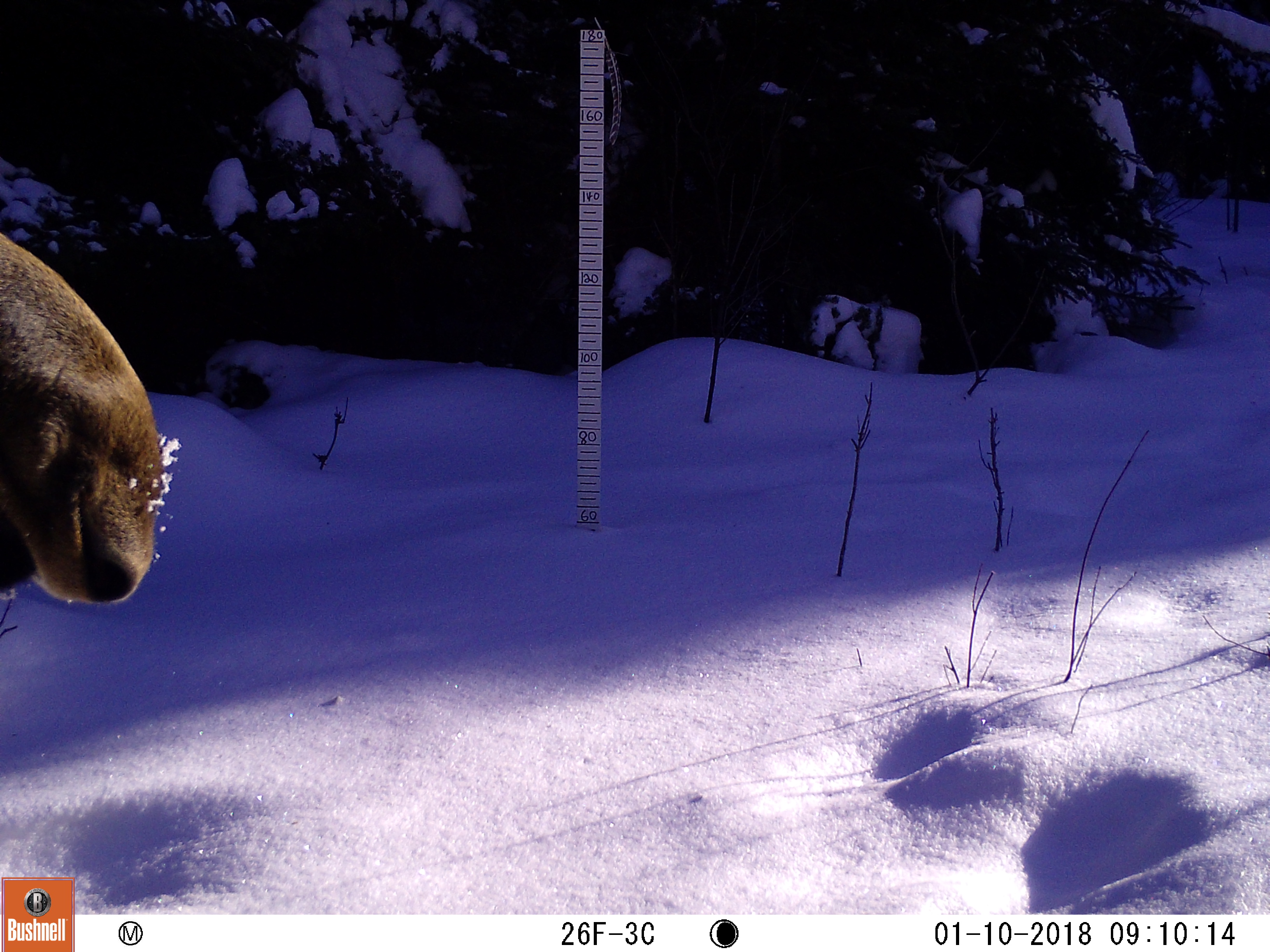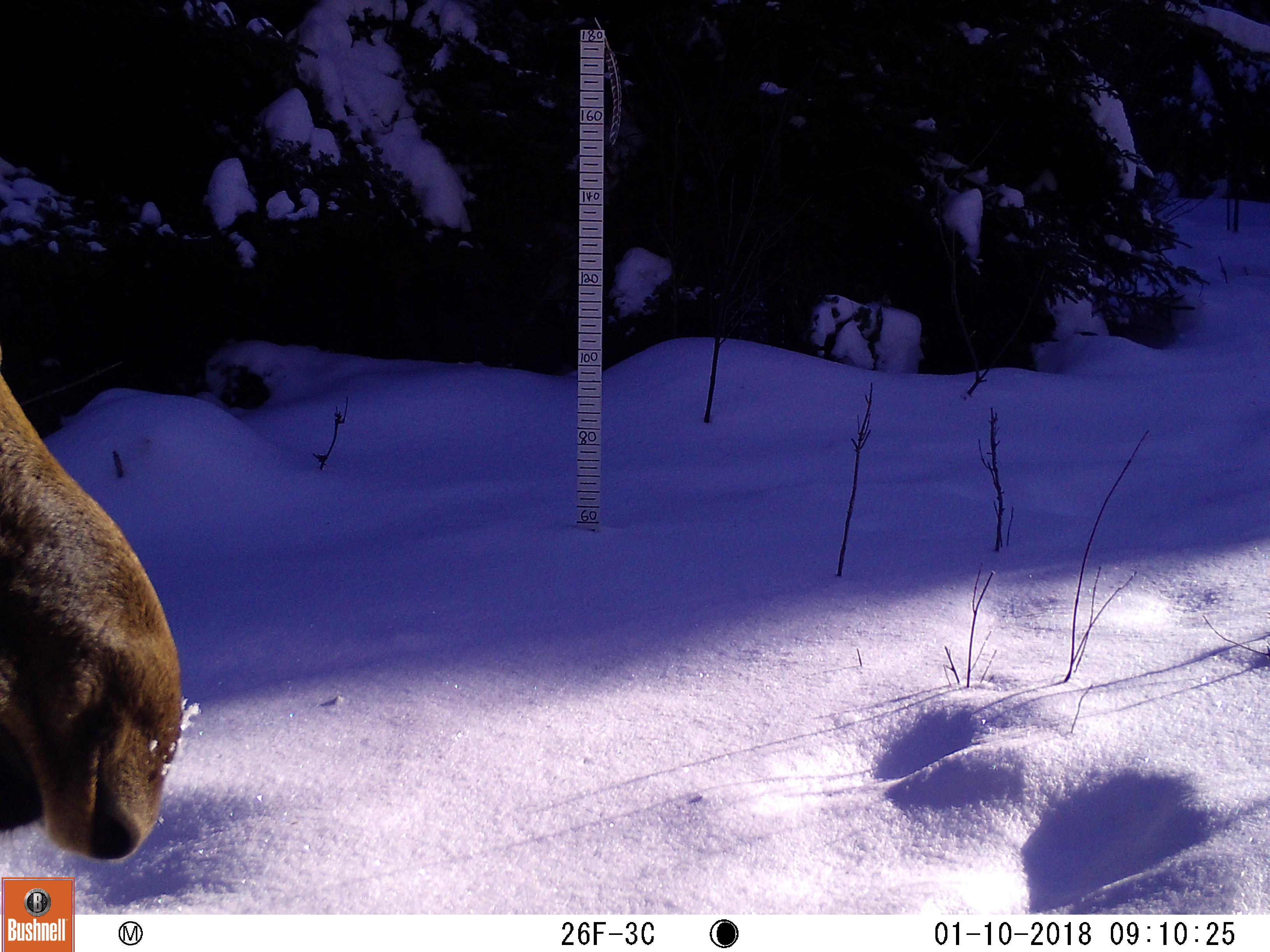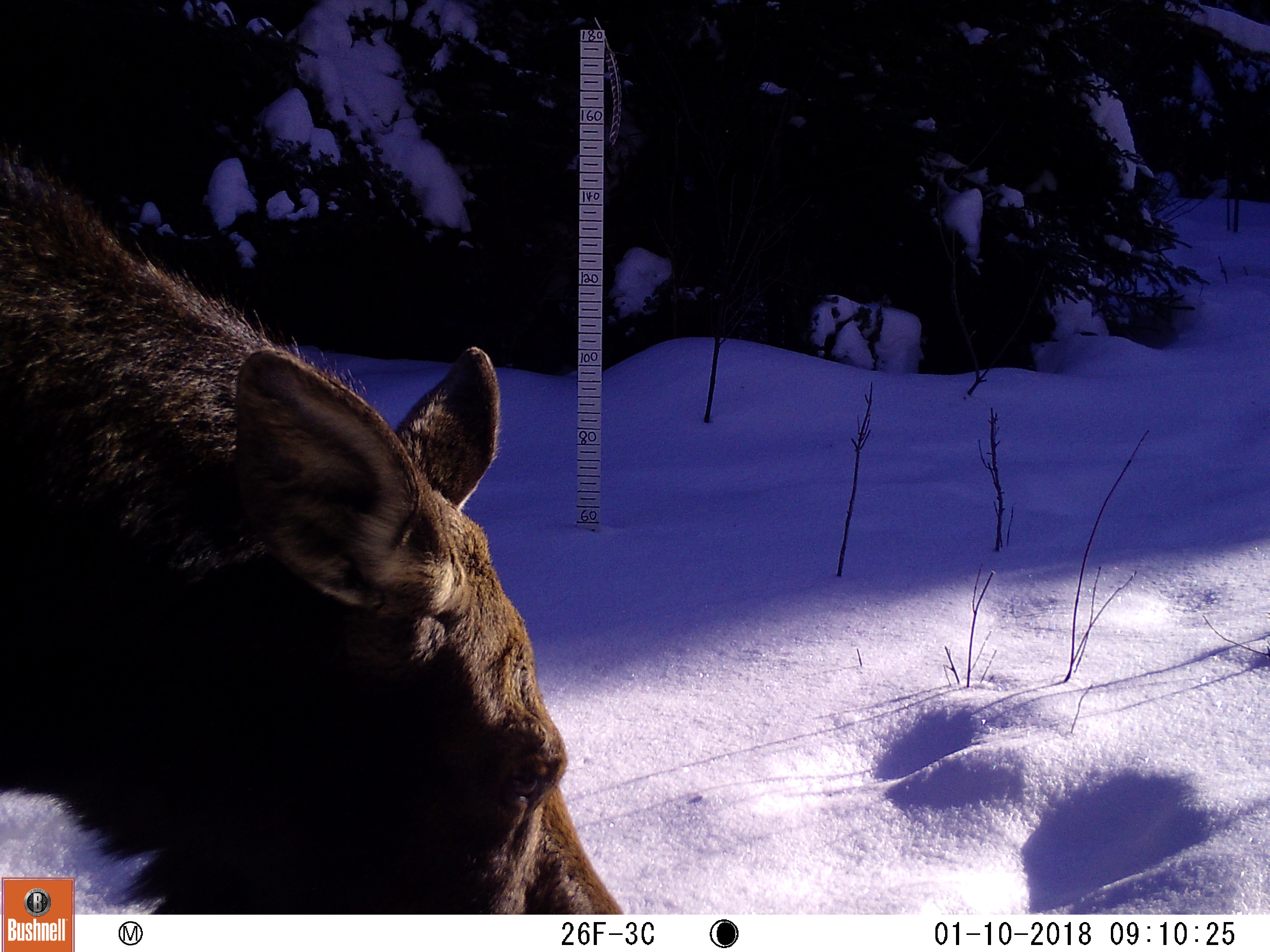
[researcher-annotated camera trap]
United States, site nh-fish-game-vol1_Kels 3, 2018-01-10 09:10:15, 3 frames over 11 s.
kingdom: Animalia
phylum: Chordata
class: Mammalia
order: Artiodactyla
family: Cervidae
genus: Alces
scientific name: Alces alces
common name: moose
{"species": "moose (Alces alces)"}